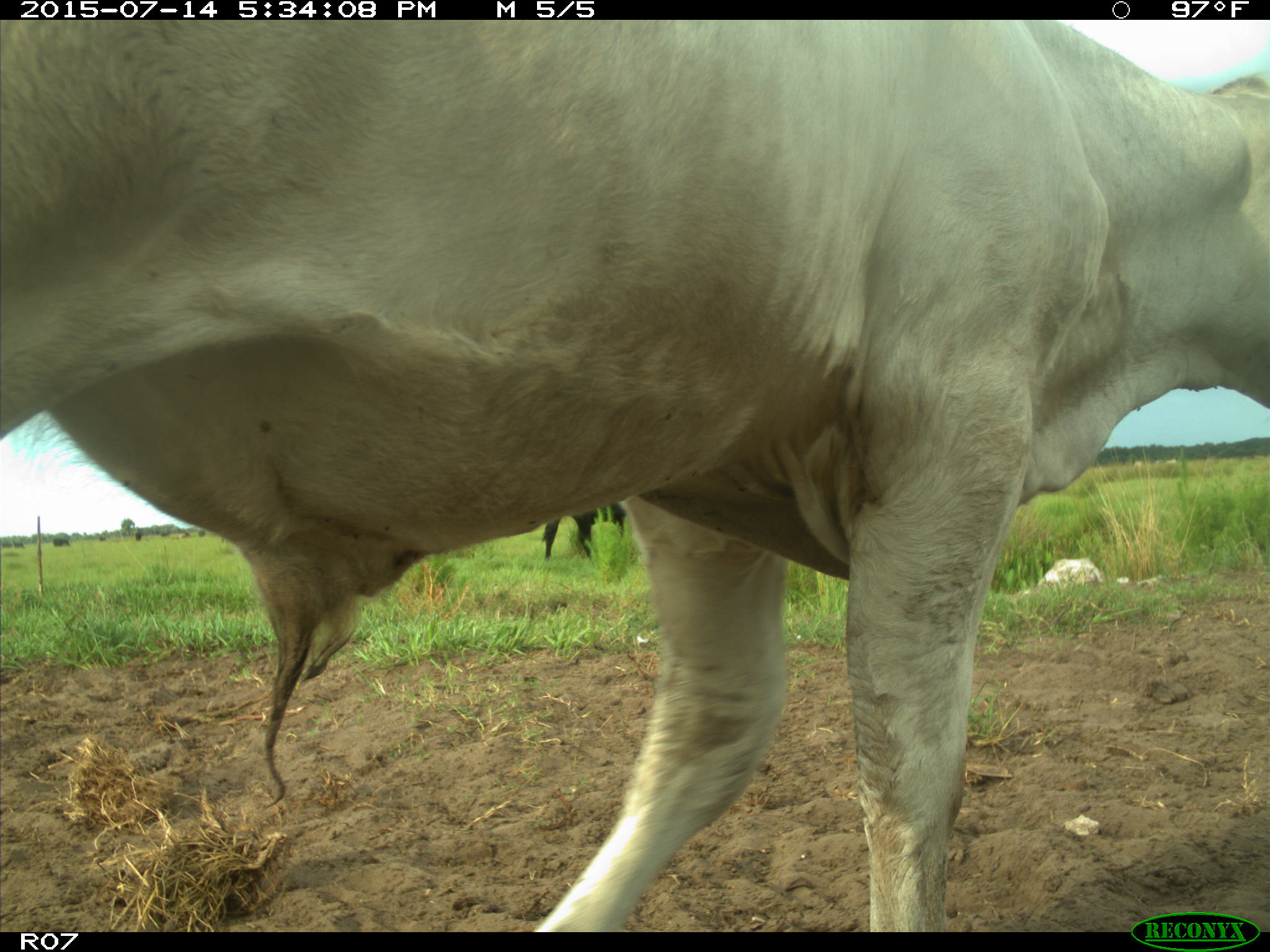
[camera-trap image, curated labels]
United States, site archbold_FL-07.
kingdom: Animalia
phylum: Chordata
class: Mammalia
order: Artiodactyla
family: Bovidae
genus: Bos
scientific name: Bos taurus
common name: domestic cow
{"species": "Bos taurus (domestic cow)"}